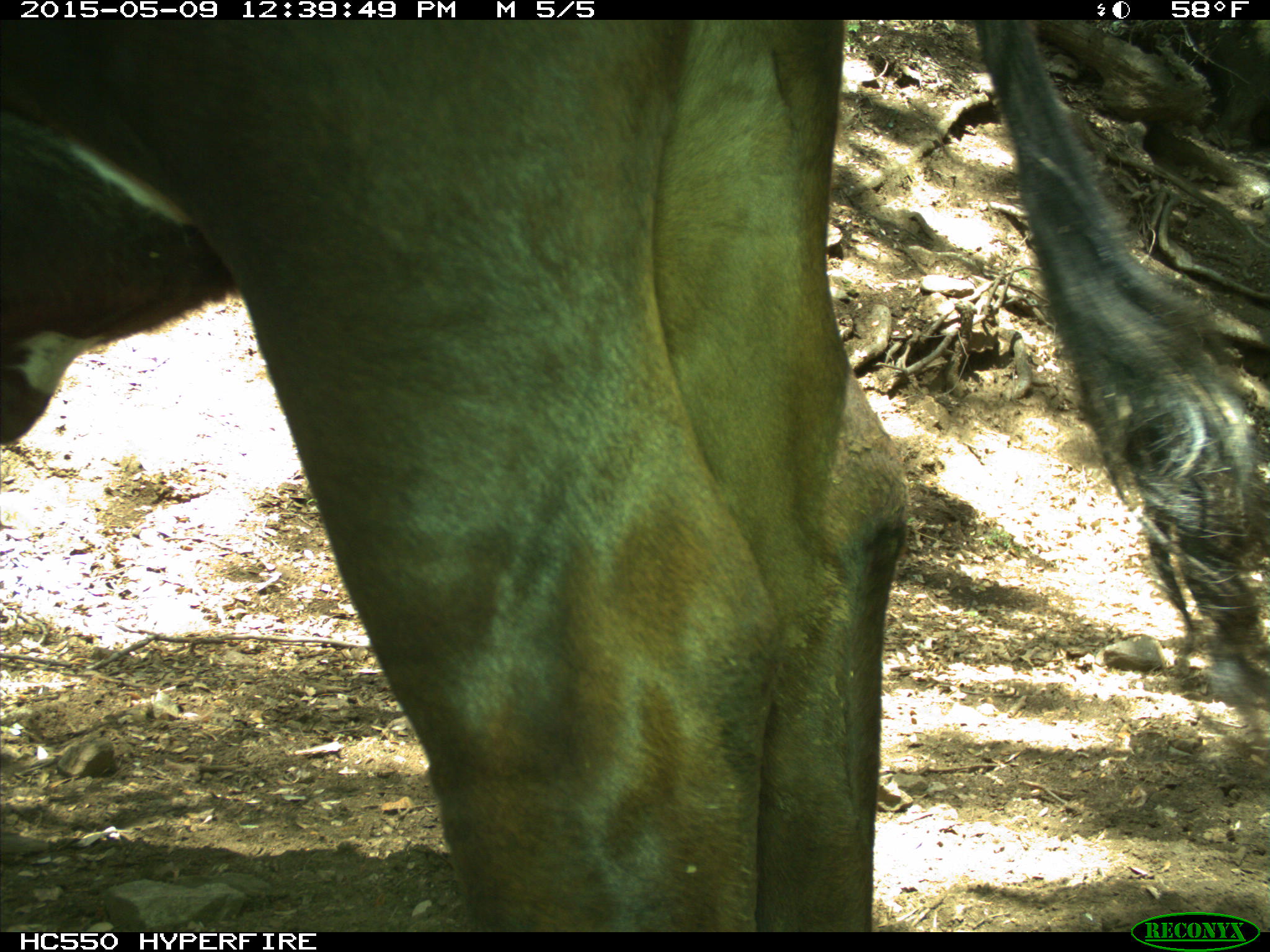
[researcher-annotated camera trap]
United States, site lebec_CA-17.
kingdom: Animalia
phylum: Chordata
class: Mammalia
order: Artiodactyla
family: Bovidae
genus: Bos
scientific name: Bos taurus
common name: domestic cow